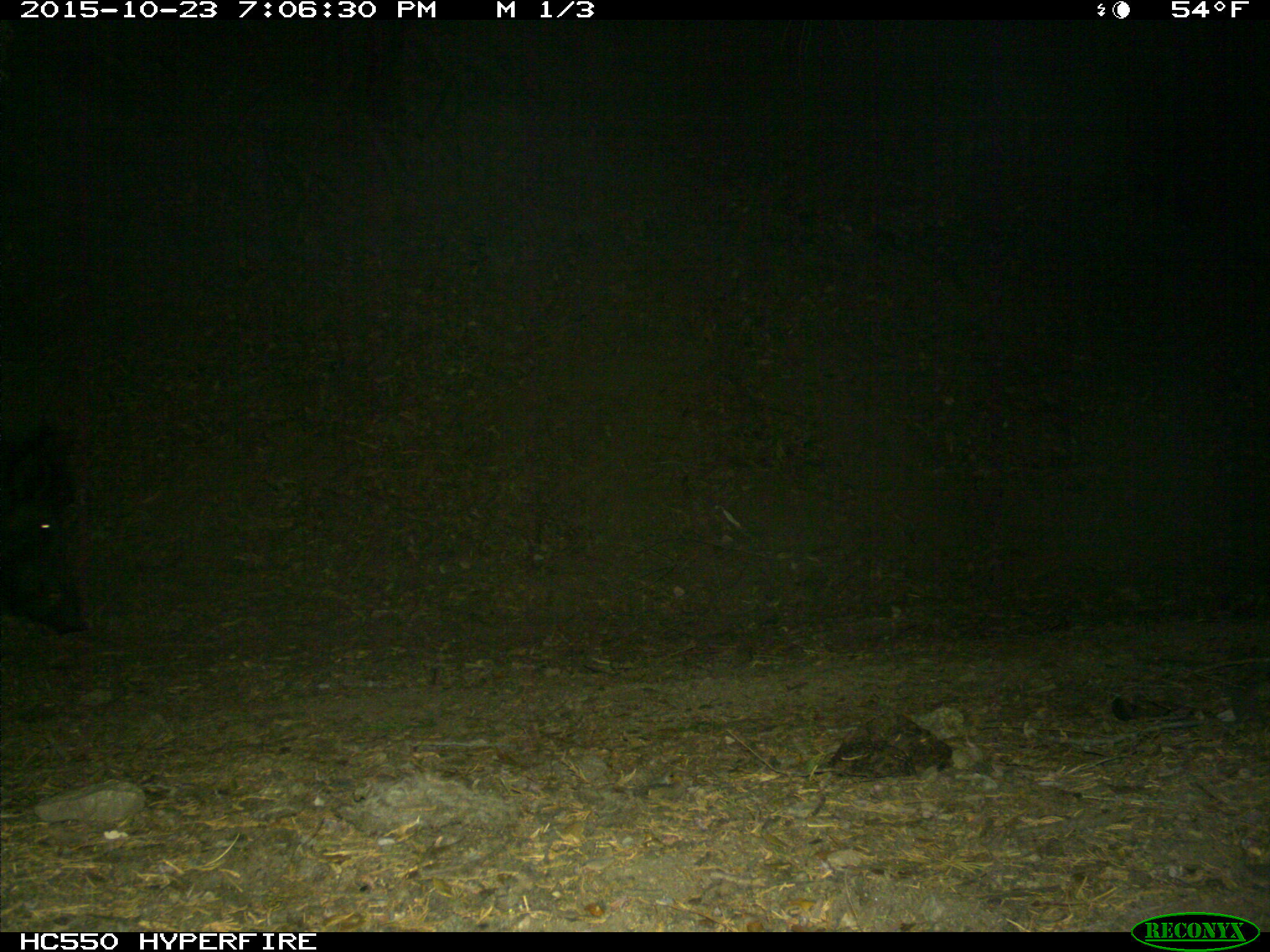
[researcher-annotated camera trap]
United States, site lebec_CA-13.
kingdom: Animalia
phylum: Chordata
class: Mammalia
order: Artiodactyla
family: Suidae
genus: Sus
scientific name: Sus scrofa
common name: wild boar